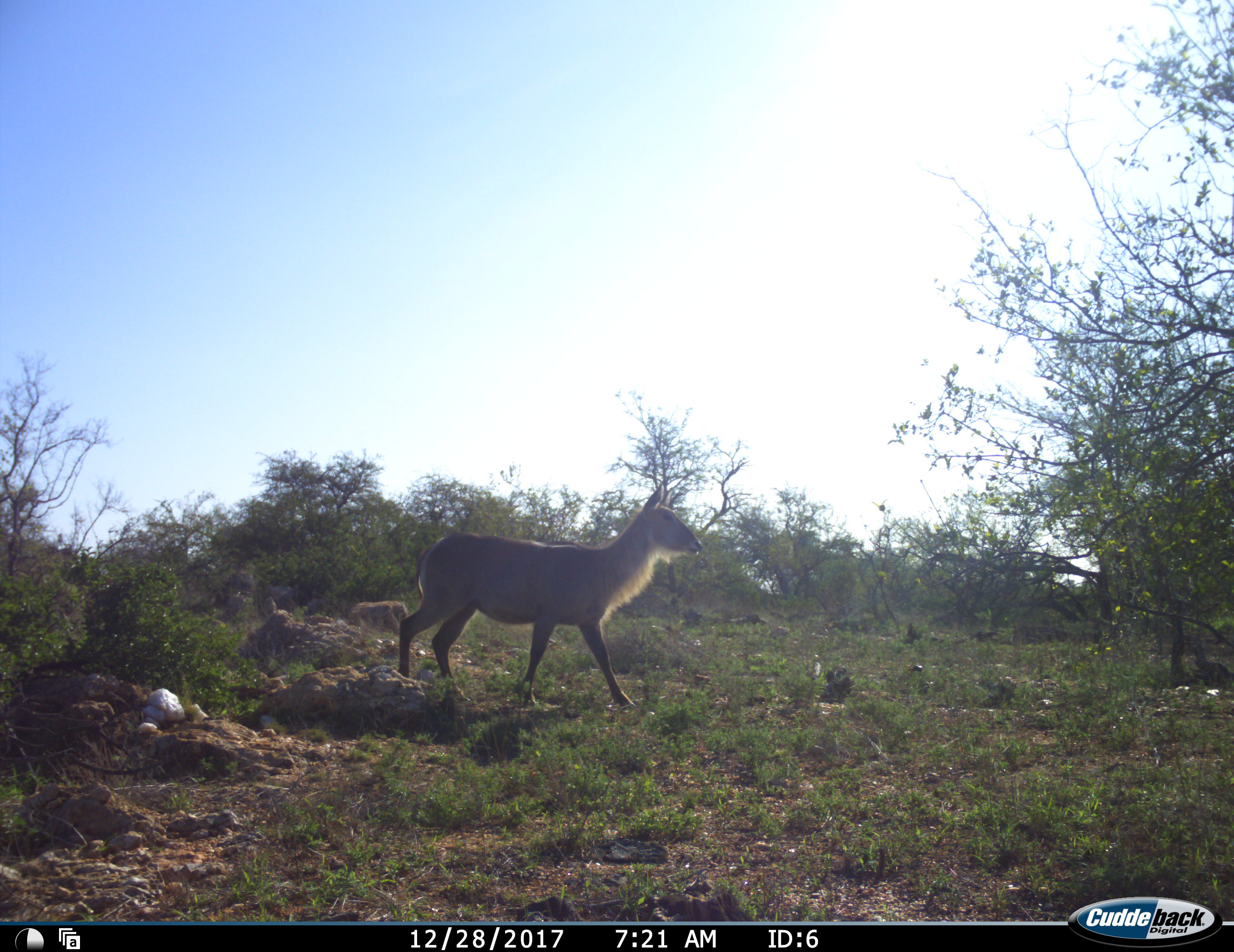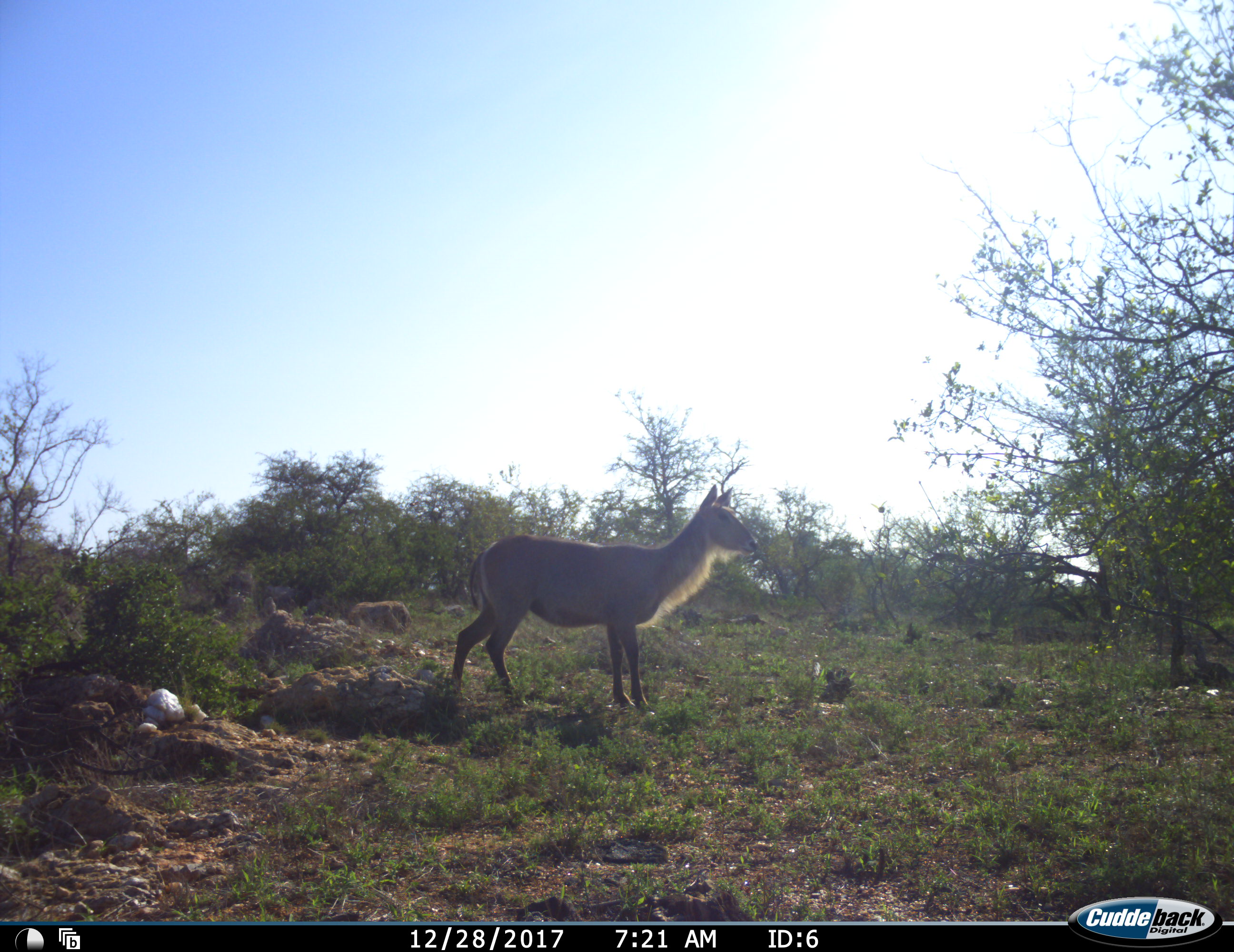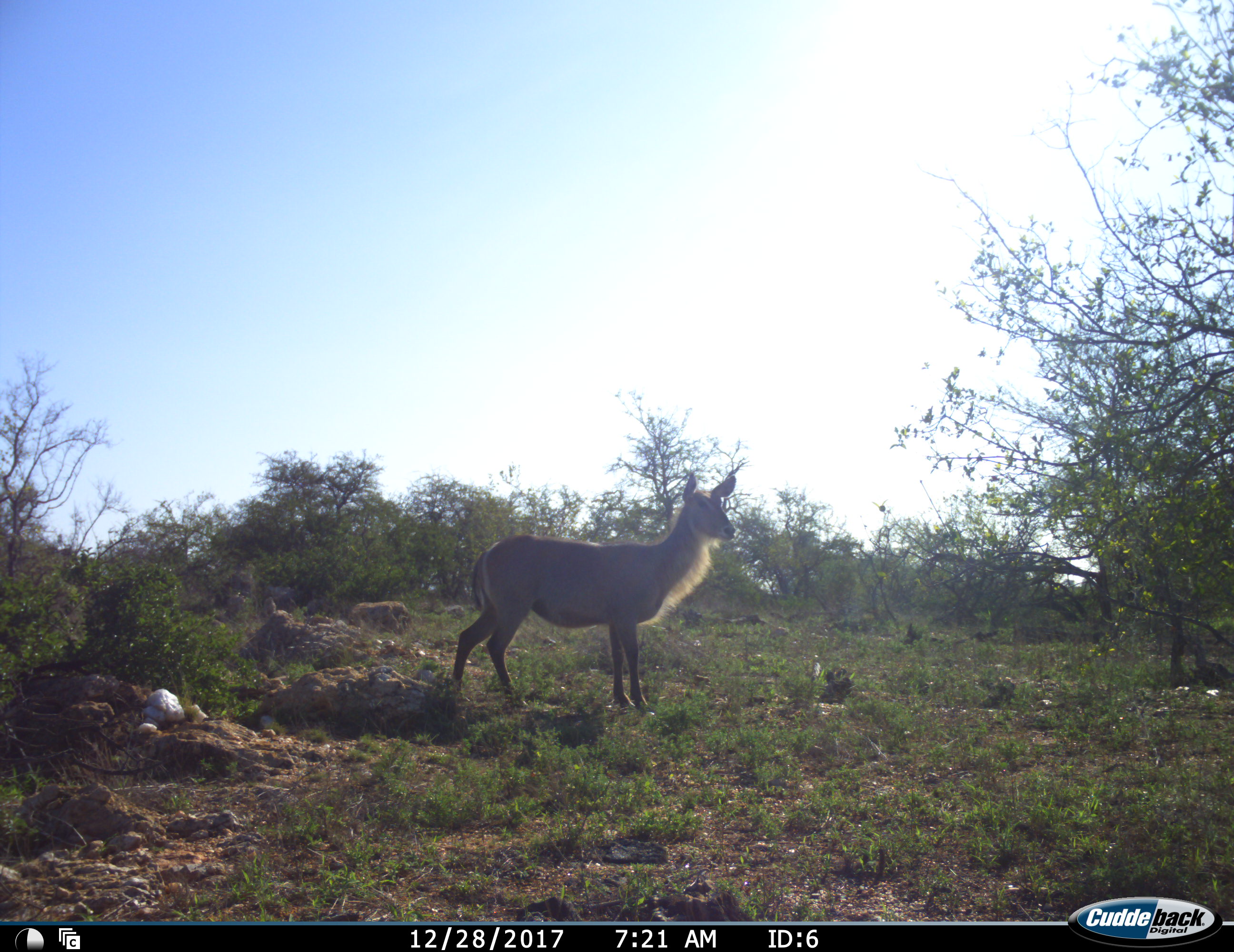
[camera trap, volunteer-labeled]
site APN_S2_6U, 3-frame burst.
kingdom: Animalia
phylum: Chordata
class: Mammalia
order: Artiodactyla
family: Bovidae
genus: Kobus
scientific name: Kobus ellipsiprymnus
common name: waterbuck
Waterbuck (Kobus ellipsiprymnus), count 1. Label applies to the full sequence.